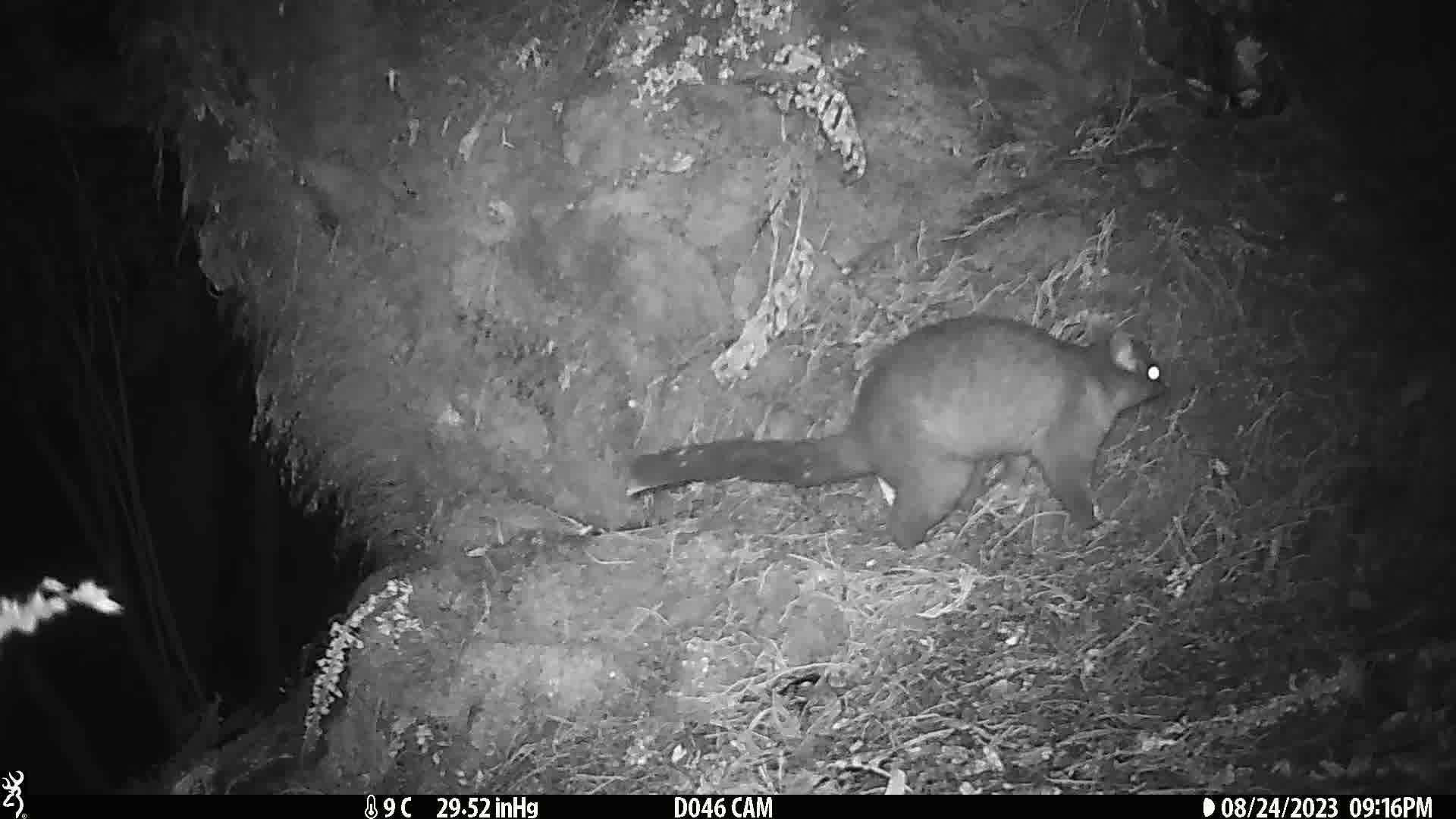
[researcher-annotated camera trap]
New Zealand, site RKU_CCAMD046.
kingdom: Animalia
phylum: Chordata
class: Mammalia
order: Diprotodontia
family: Phalangeridae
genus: Trichosurus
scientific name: Trichosurus vulpecula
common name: common brushtail possum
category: possum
Possum (common brushtail possum) (Trichosurus vulpecula).